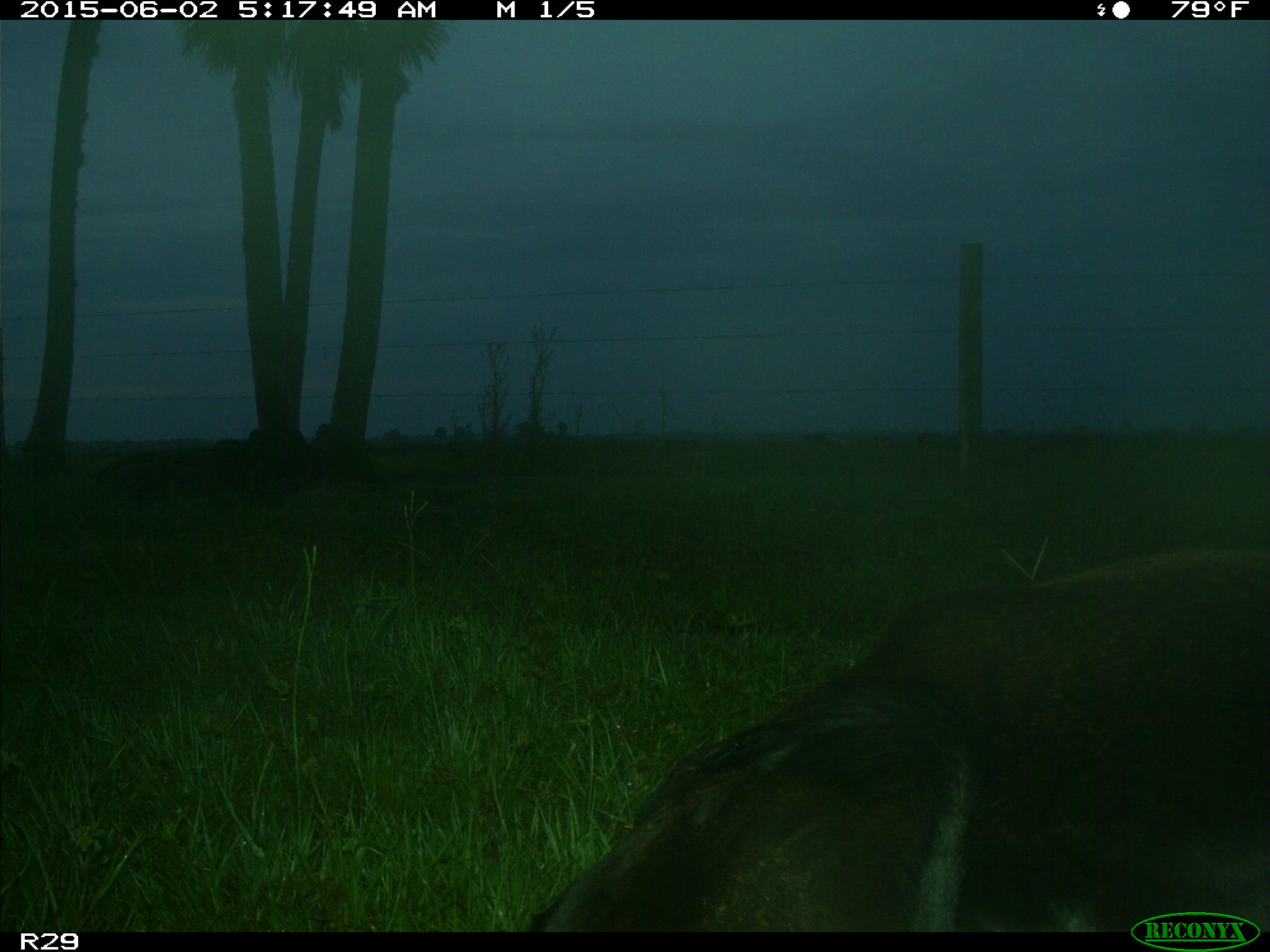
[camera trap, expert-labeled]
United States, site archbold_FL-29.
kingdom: Animalia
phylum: Chordata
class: Mammalia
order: Artiodactyla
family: Bovidae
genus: Bos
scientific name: Bos taurus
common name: domestic cow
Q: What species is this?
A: Bos taurus (domestic cow).